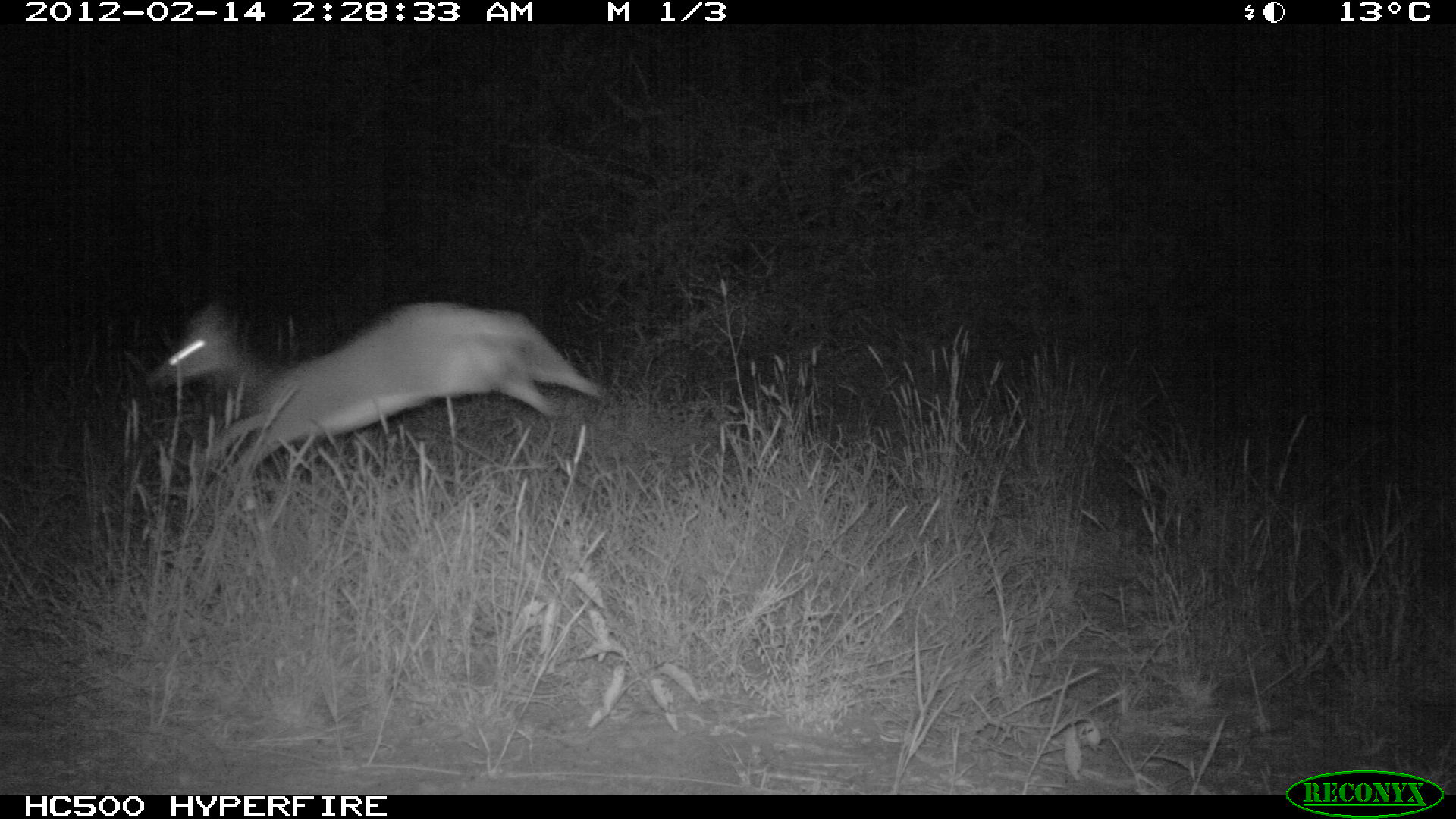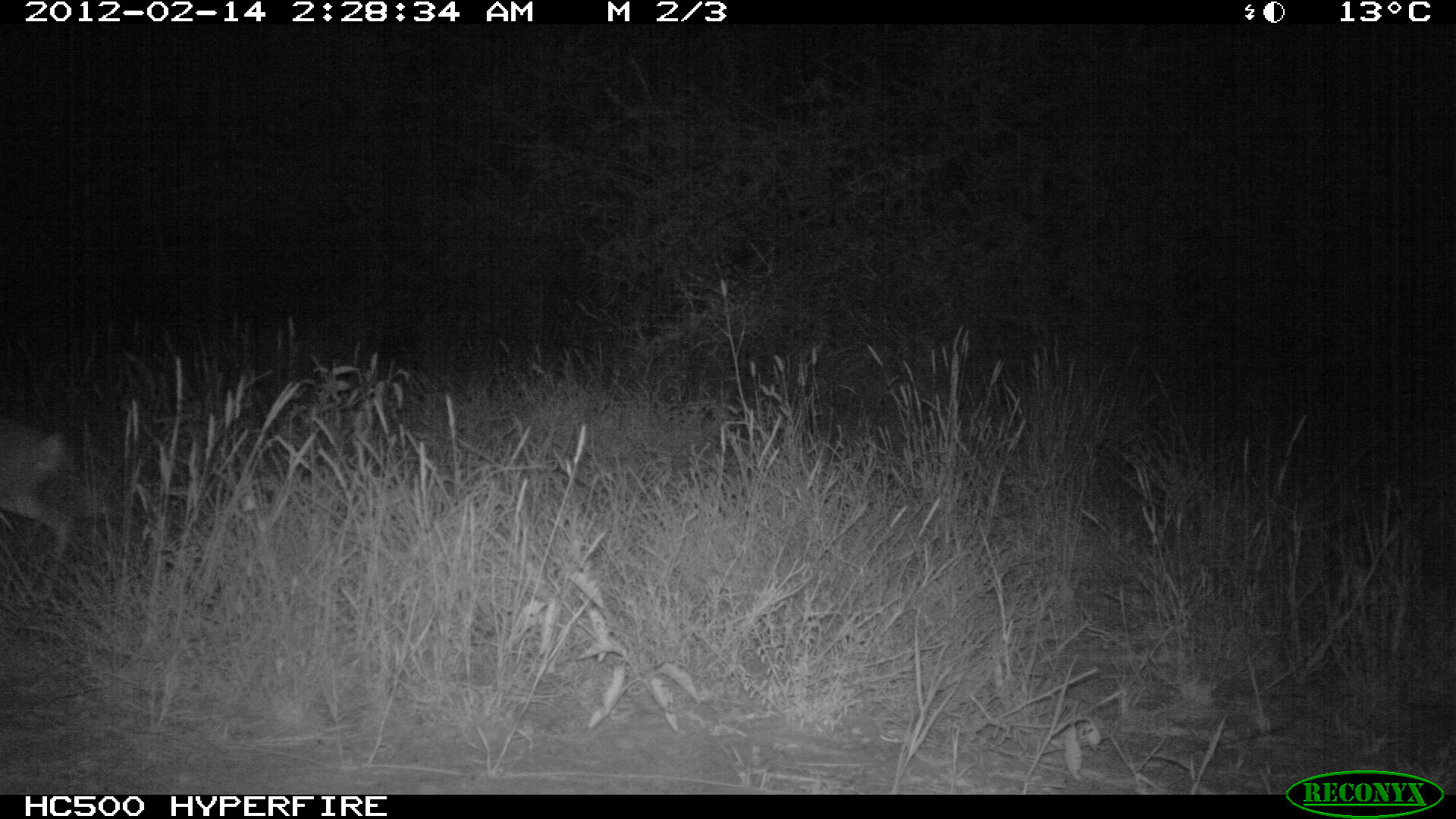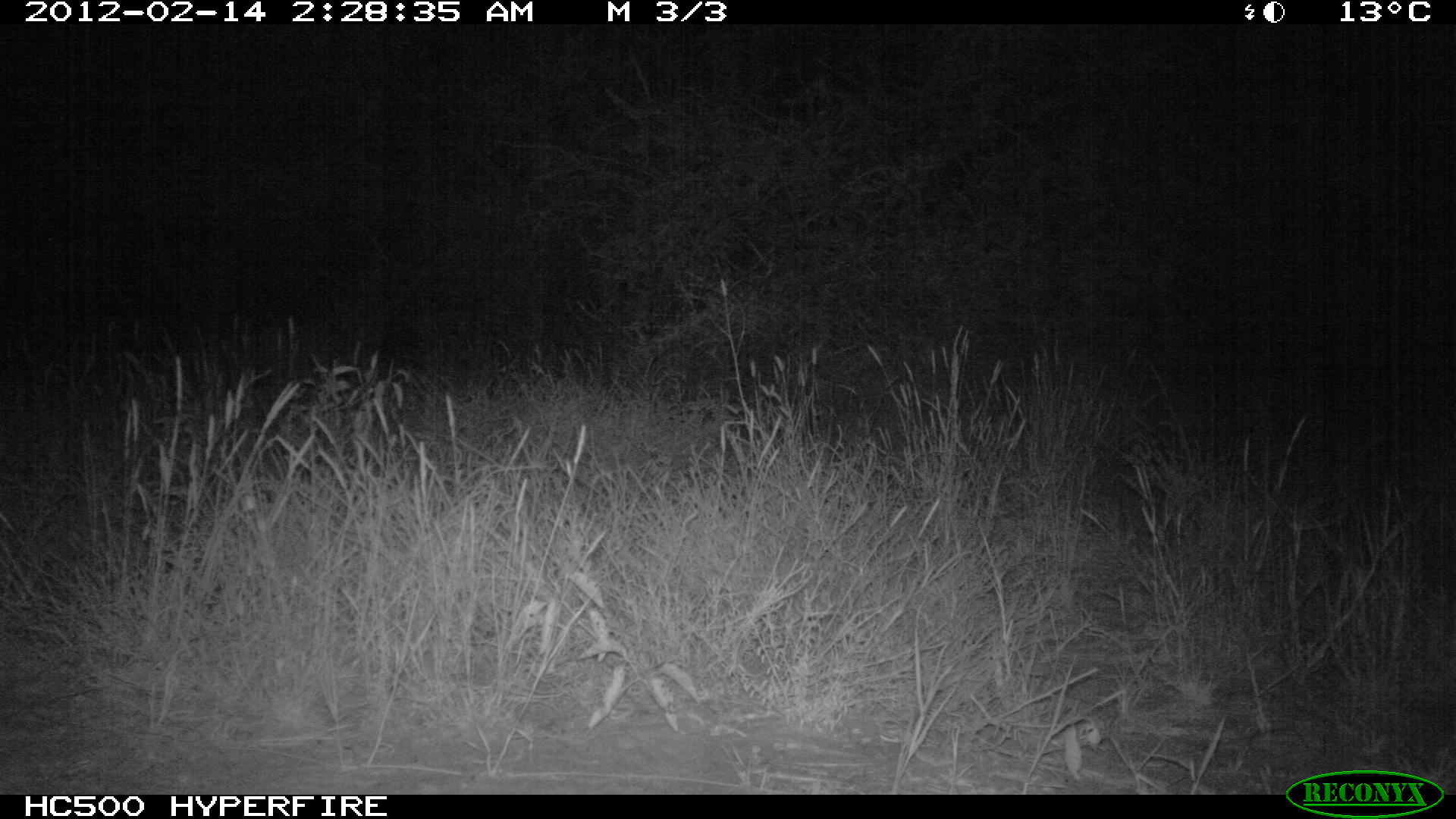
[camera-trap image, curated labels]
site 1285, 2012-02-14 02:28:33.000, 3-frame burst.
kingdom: Animalia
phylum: Chordata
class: Mammalia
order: Artiodactyla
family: Bovidae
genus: Madoqua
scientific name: Madoqua guentheri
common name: günther's dik-dik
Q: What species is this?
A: Madoqua guentheri (günther's dik-dik).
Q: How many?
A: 1.